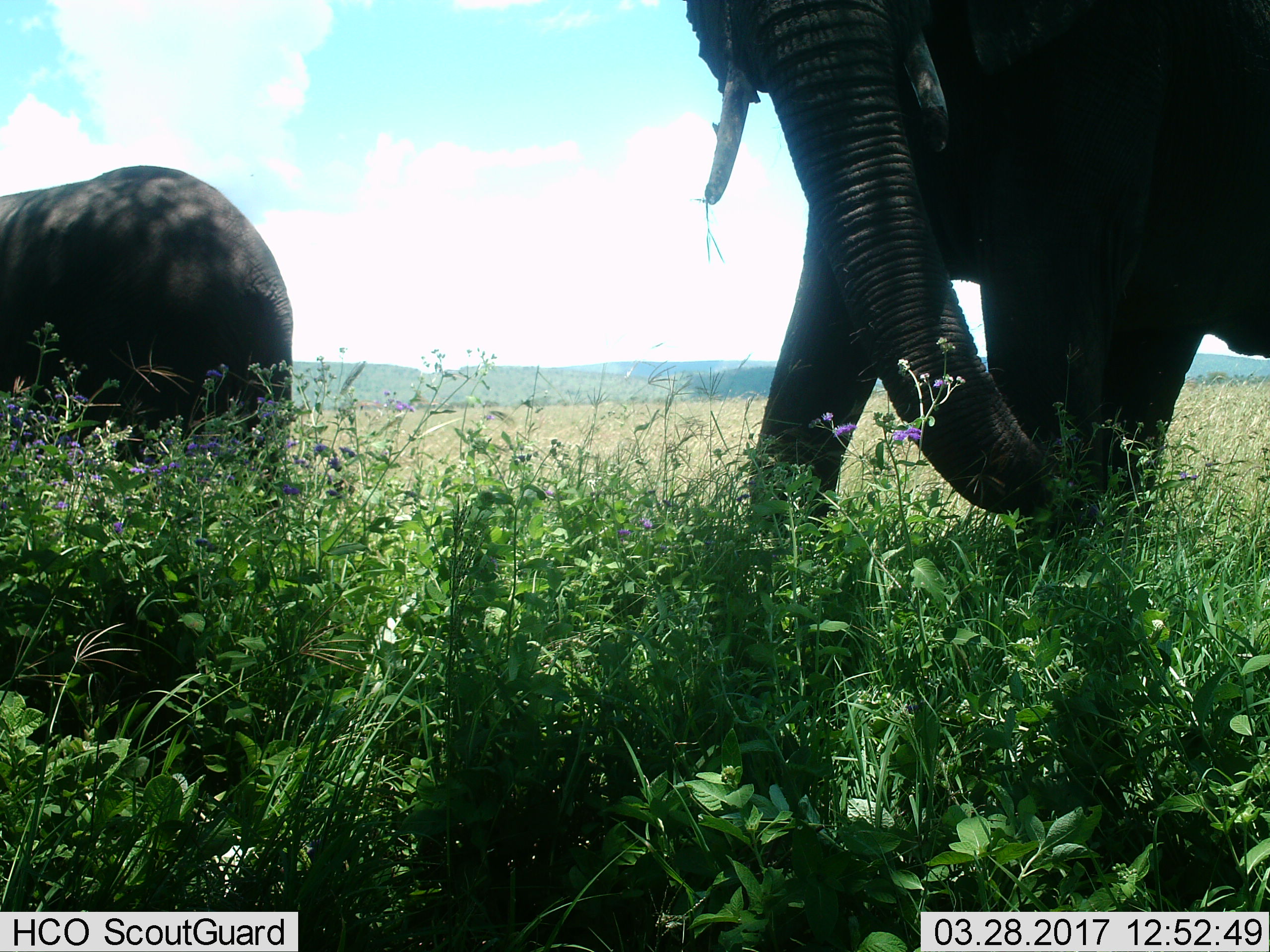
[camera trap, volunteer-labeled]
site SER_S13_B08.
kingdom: Animalia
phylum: Chordata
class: Mammalia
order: Proboscidea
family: Elephantidae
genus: Loxodonta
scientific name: Loxodonta africana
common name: african bush elephant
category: elephant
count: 2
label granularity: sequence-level